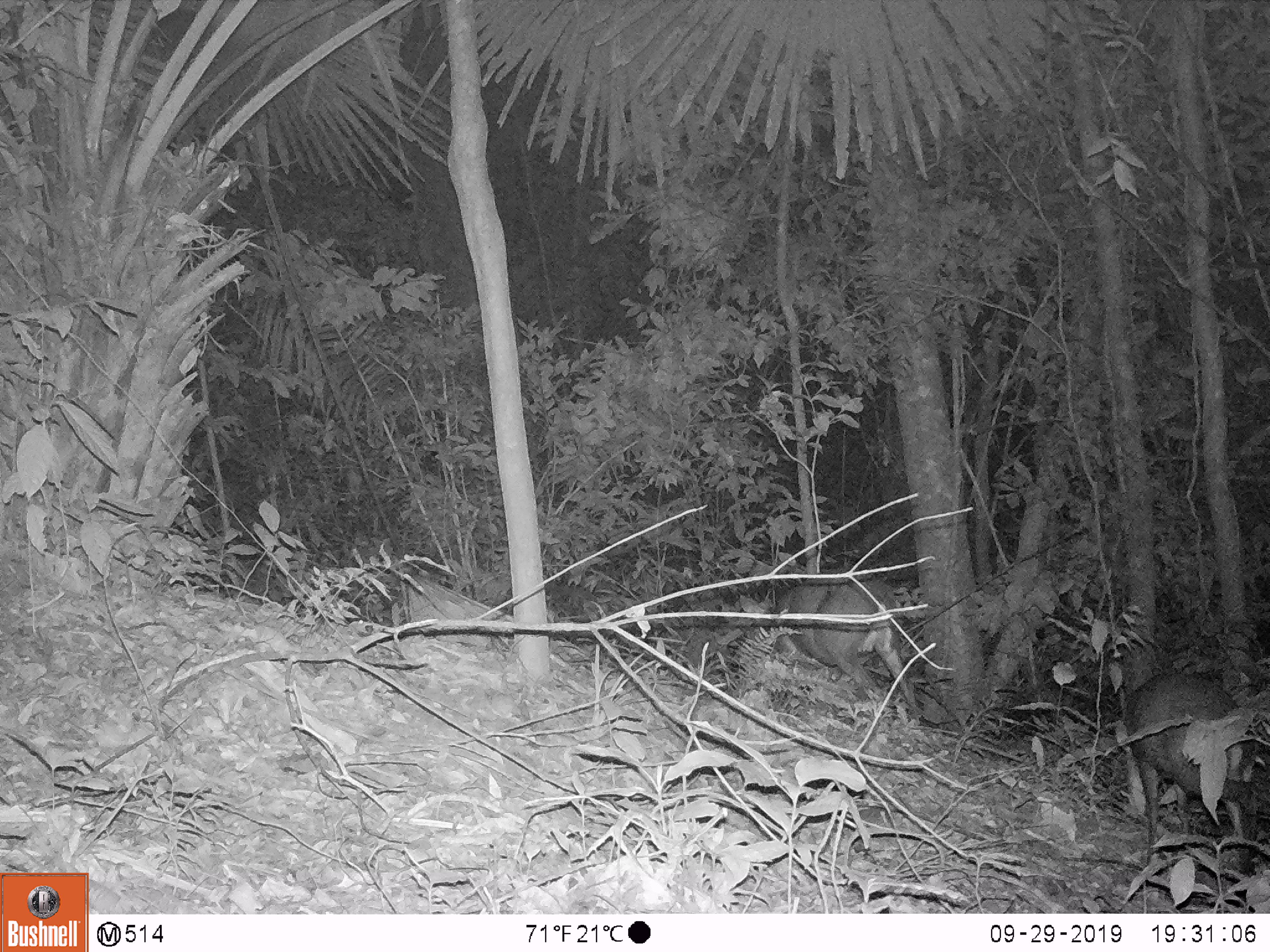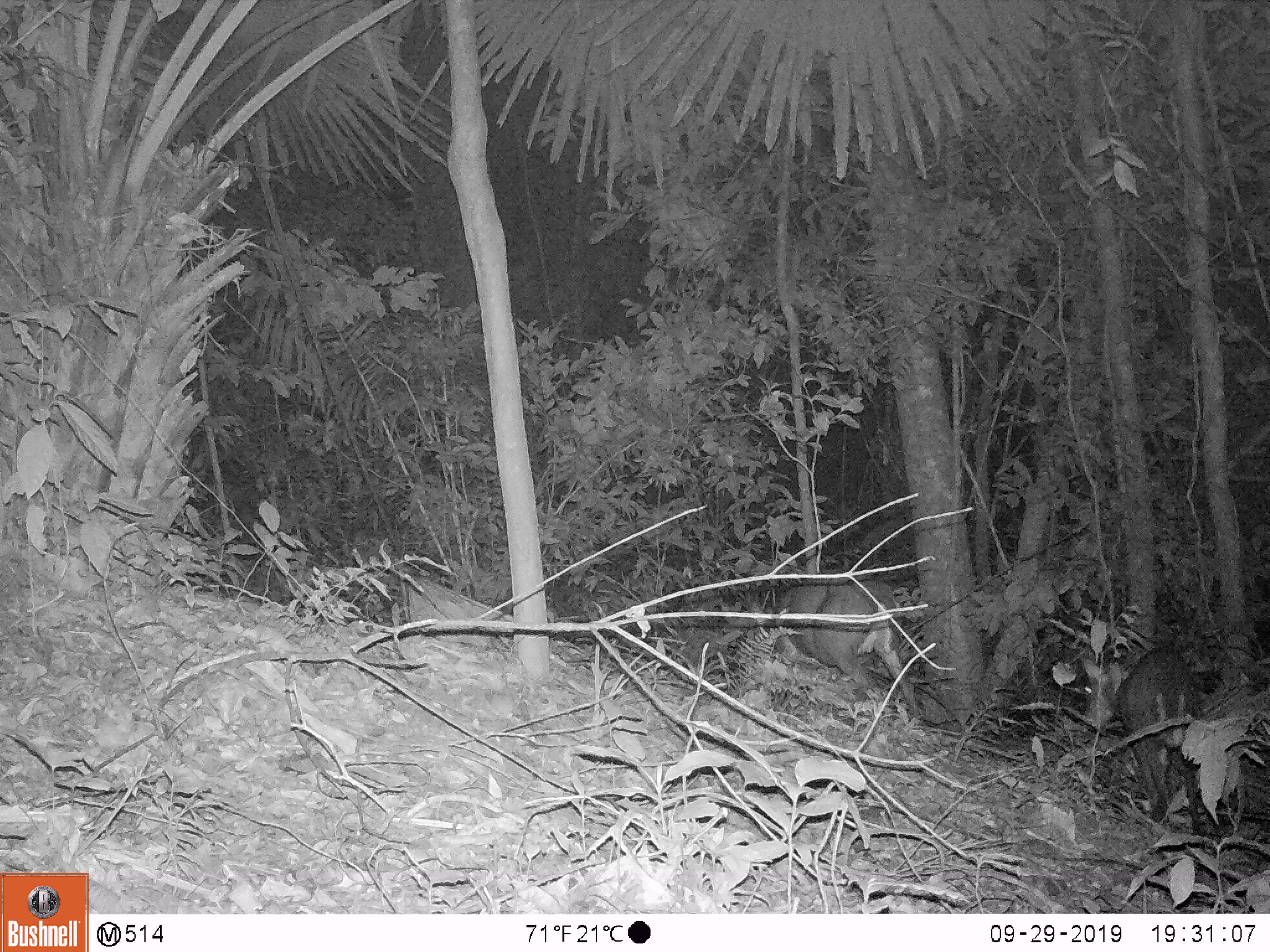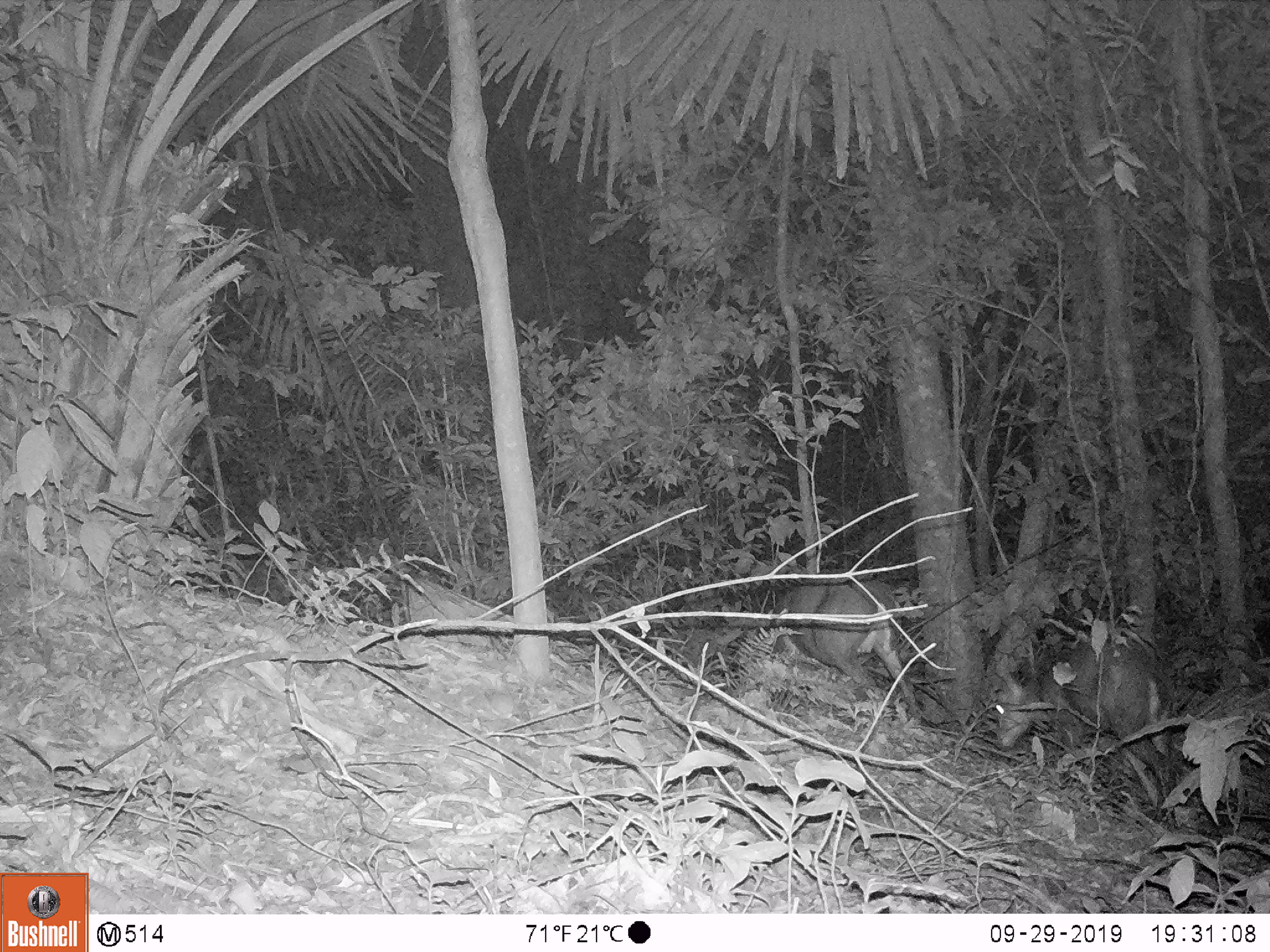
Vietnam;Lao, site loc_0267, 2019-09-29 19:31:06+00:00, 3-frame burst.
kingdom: Animalia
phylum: Chordata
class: Mammalia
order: Artiodactyla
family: Cervidae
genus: Muntiacus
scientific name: Muntiacus rooseveltorum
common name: roosevelt's muntjac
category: roosevelts muntjac group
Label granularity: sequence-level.